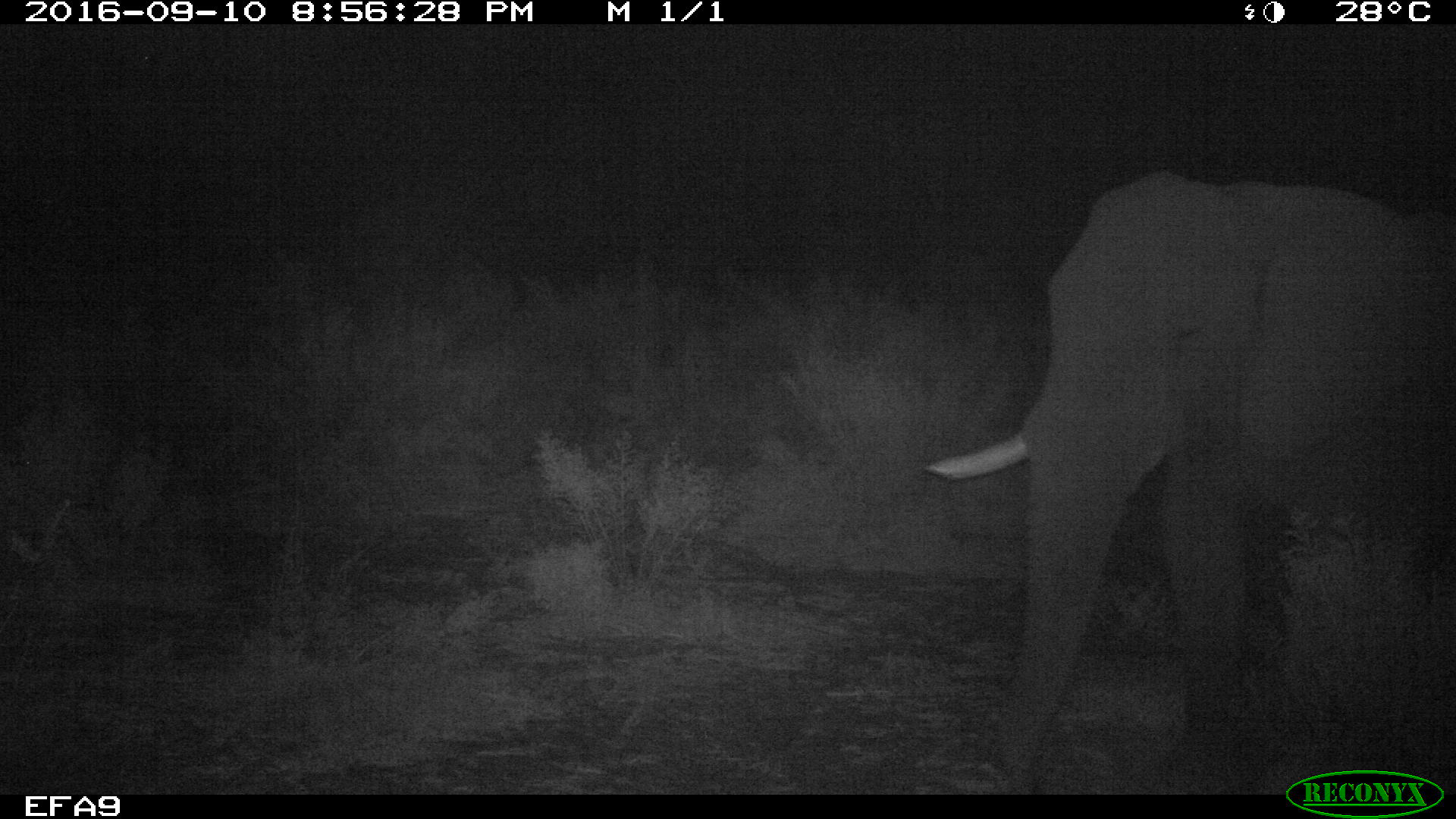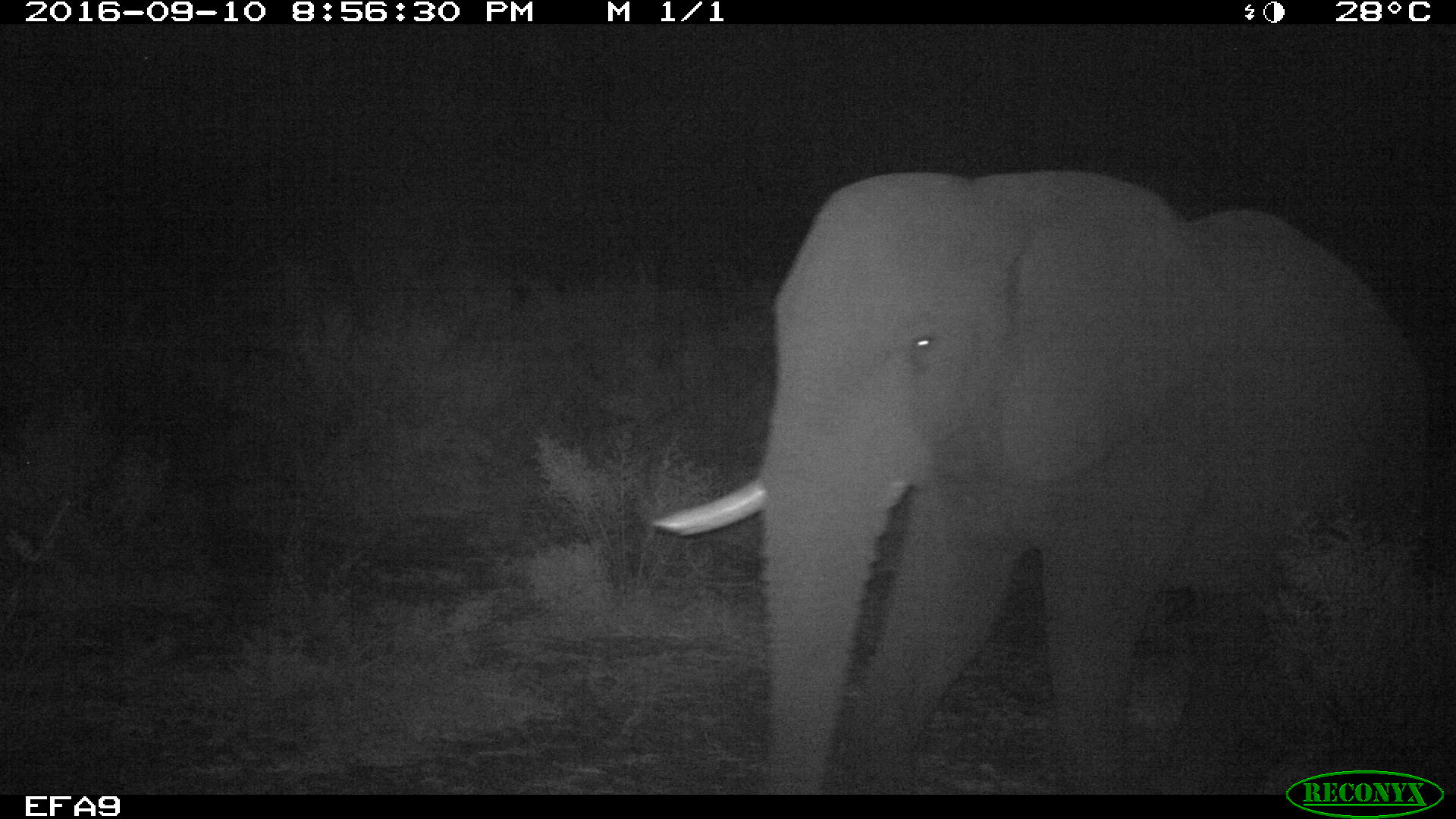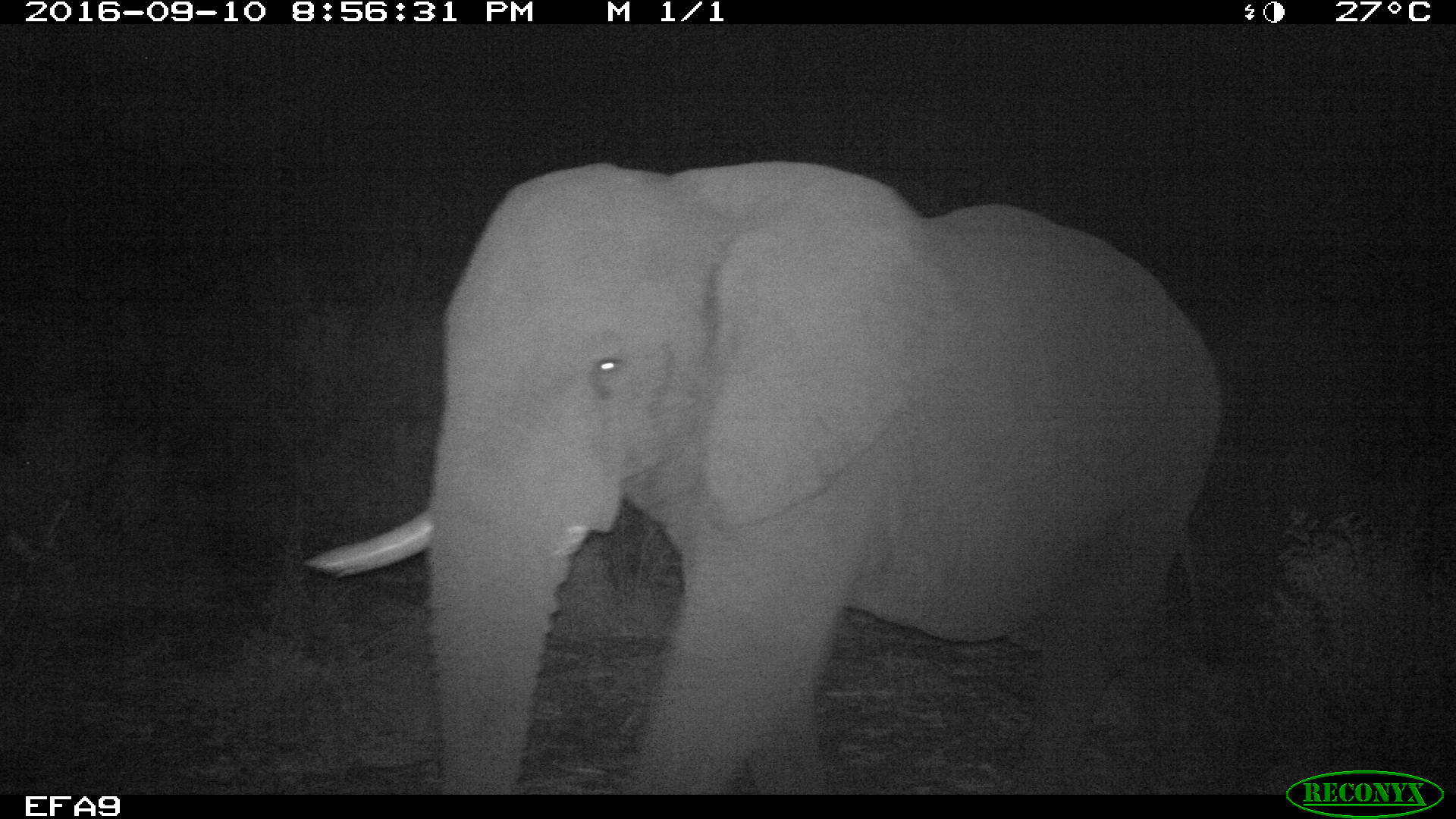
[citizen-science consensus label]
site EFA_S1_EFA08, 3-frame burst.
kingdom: Animalia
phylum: Chordata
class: Mammalia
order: Proboscidea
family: Elephantidae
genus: Loxodonta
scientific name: Loxodonta africana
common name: african bush elephant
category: elephant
Elephant (african bush elephant) (Loxodonta africana), count 1. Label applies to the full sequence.